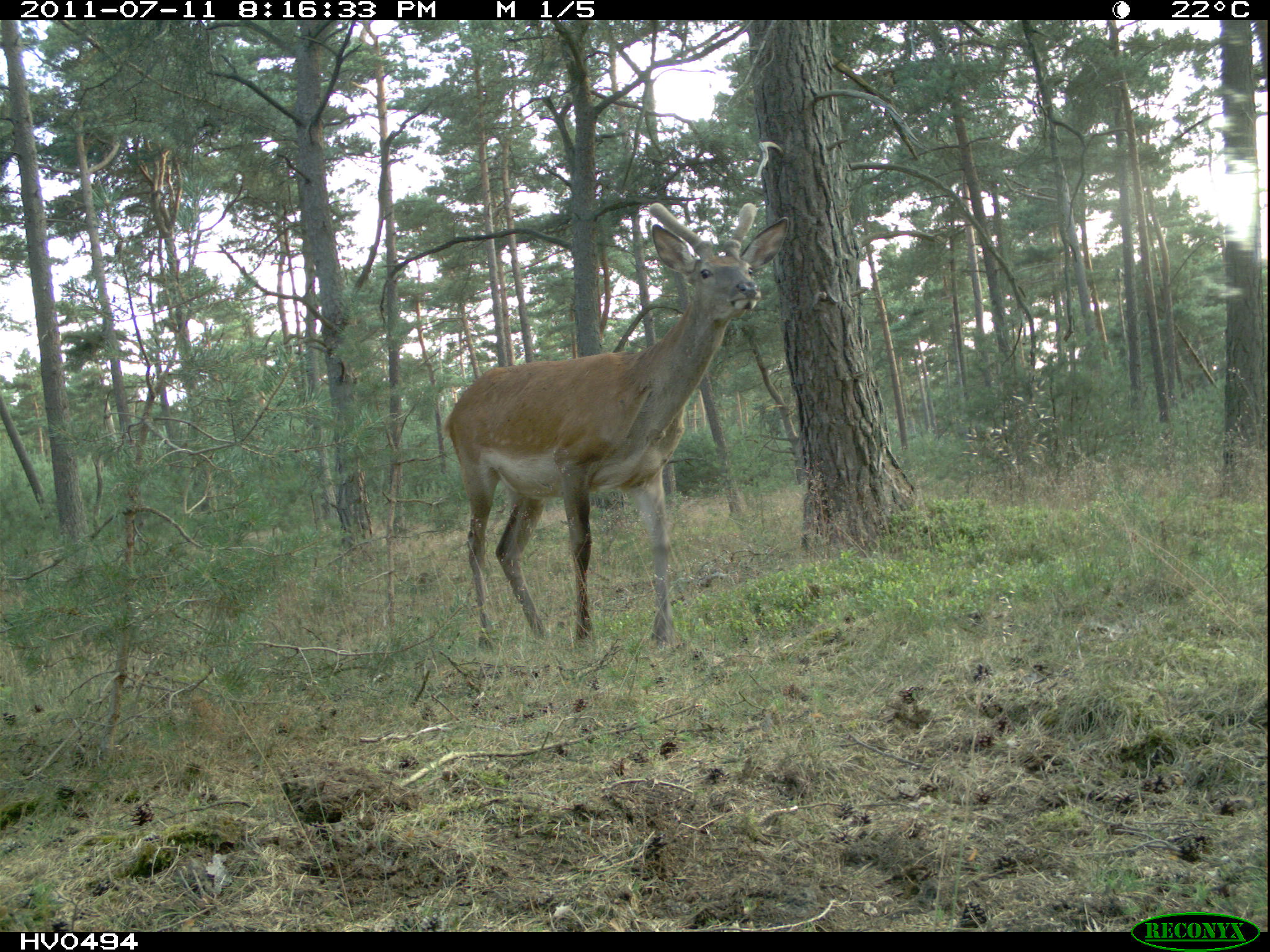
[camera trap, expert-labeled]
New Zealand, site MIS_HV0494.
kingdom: Animalia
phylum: Chordata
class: Mammalia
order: Artiodactyla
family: Cervidae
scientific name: Cervidae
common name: deer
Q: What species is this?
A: Deer (Cervidae).